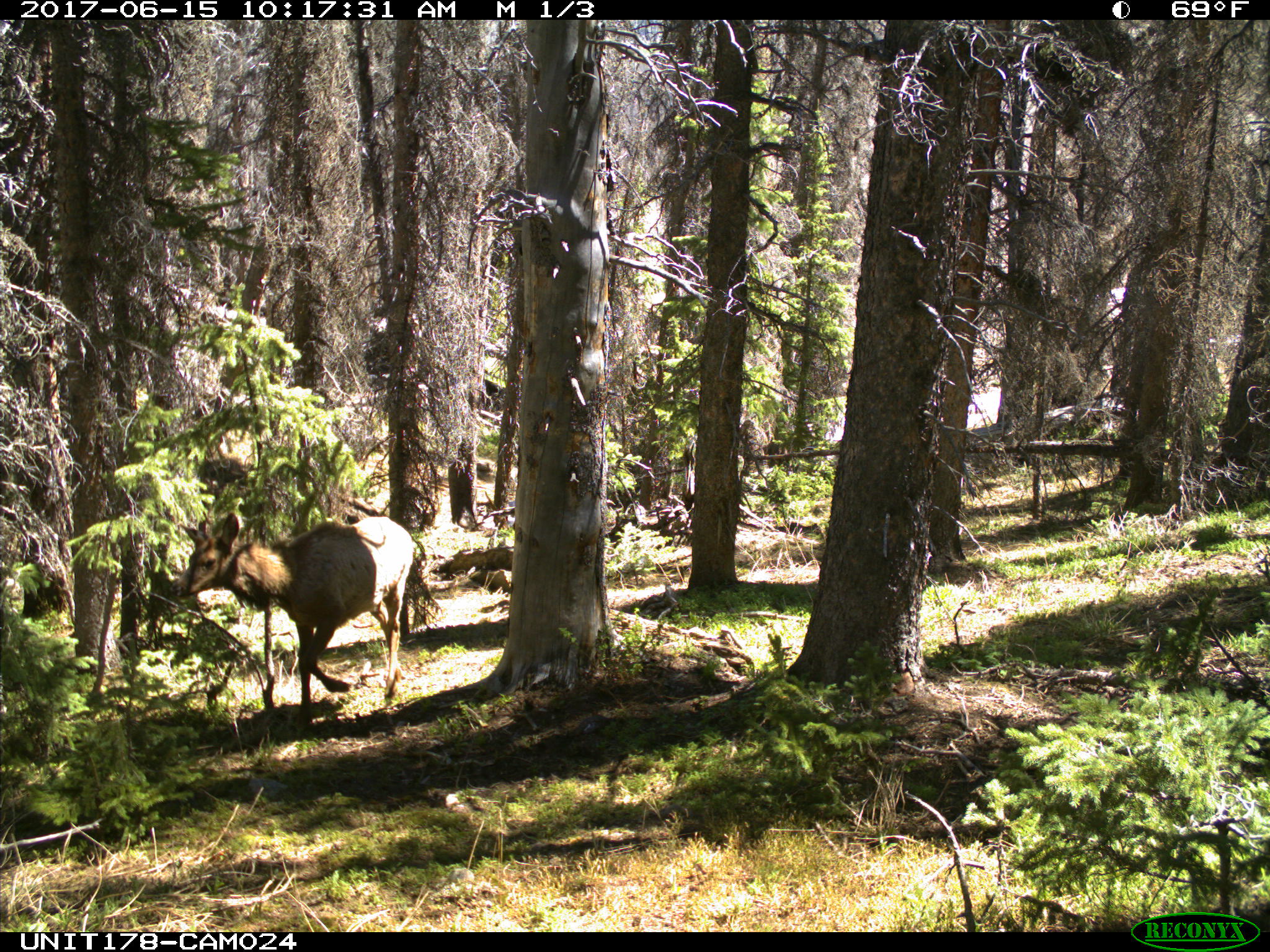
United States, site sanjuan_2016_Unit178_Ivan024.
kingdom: Animalia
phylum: Chordata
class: Mammalia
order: Artiodactyla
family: Cervidae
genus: Cervus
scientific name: Cervus elaphus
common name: red deer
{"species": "Cervus elaphus (red deer)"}